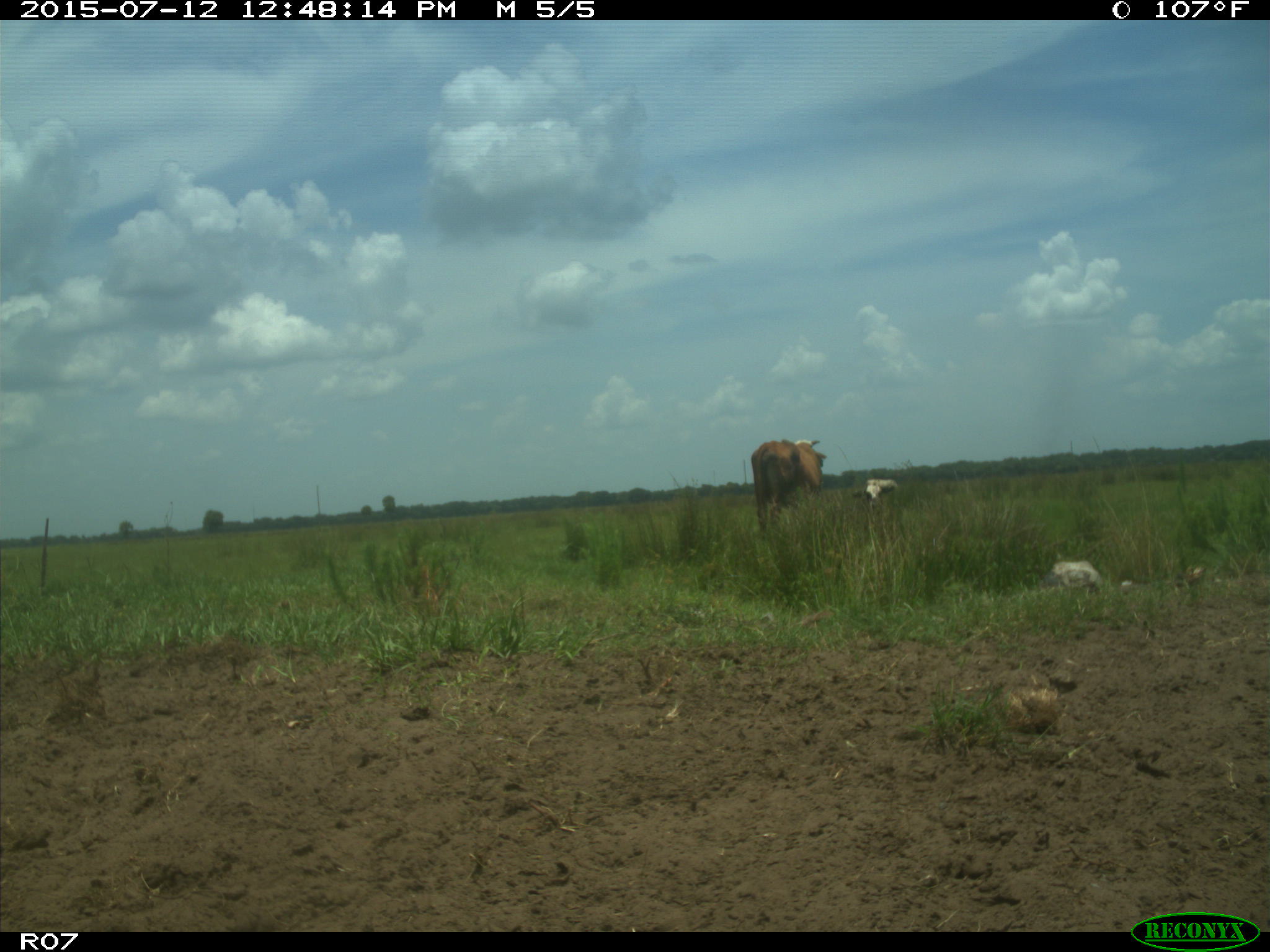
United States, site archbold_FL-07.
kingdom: Animalia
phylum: Chordata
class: Mammalia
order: Artiodactyla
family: Bovidae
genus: Bos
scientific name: Bos taurus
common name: domestic cow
Bos taurus (domestic cow).